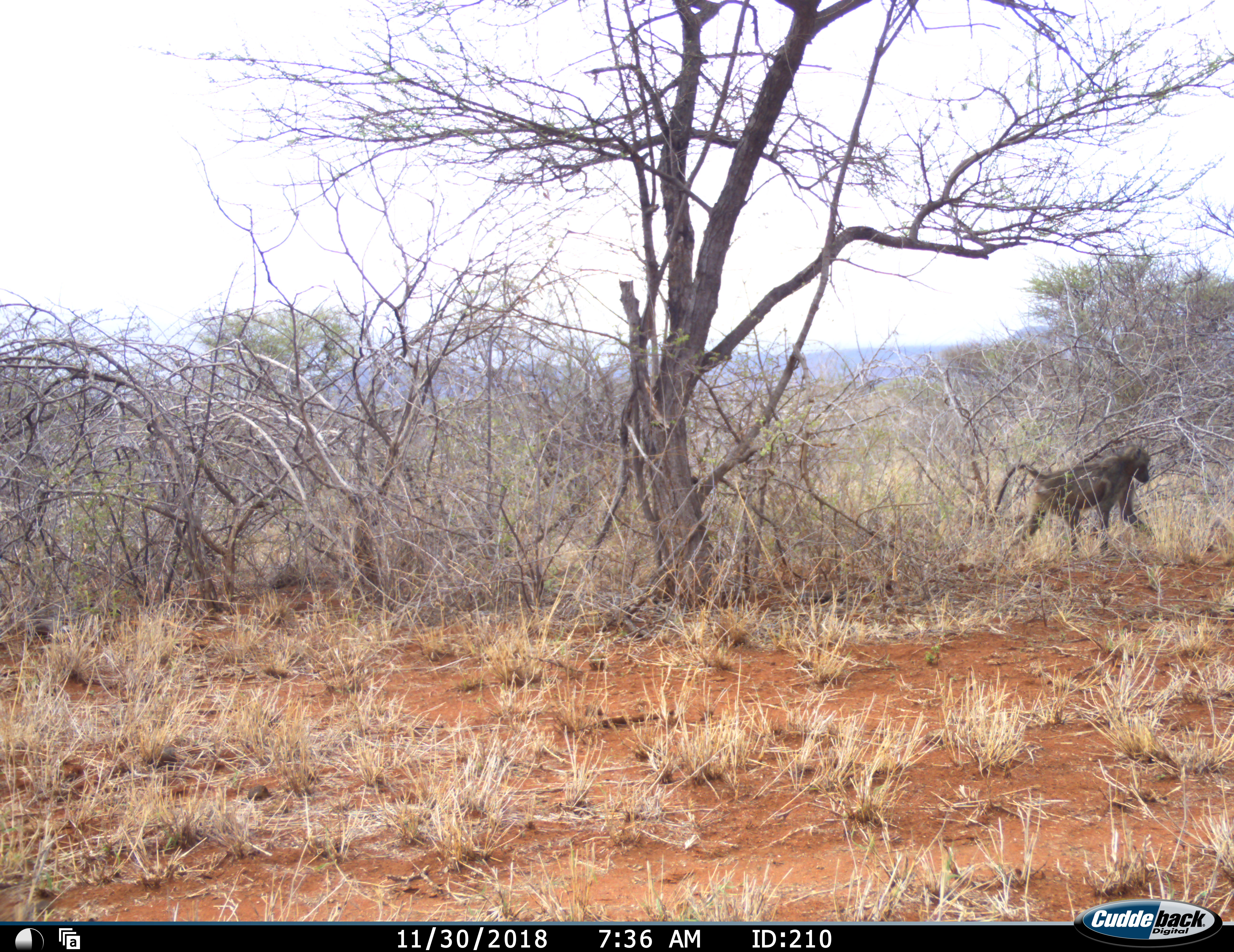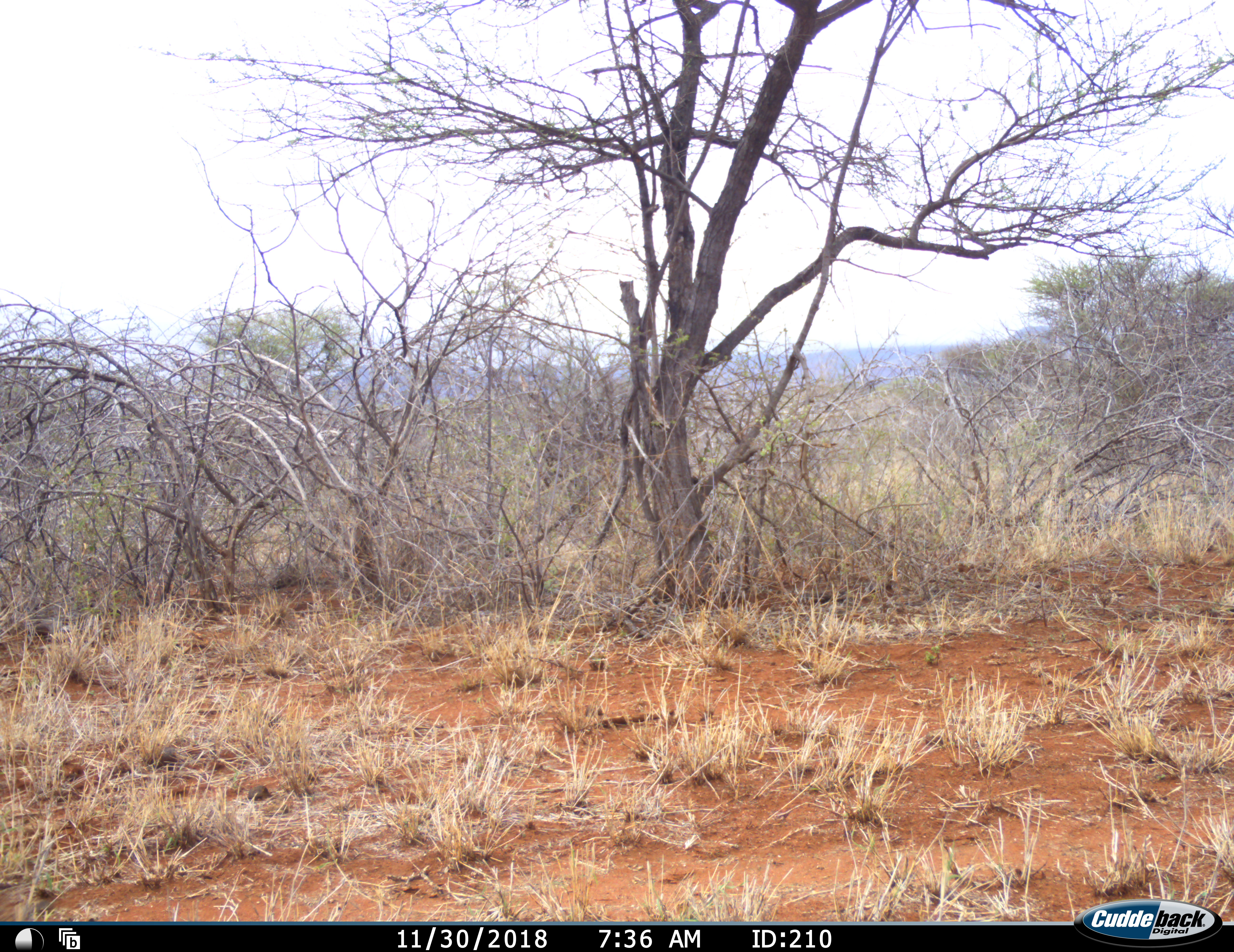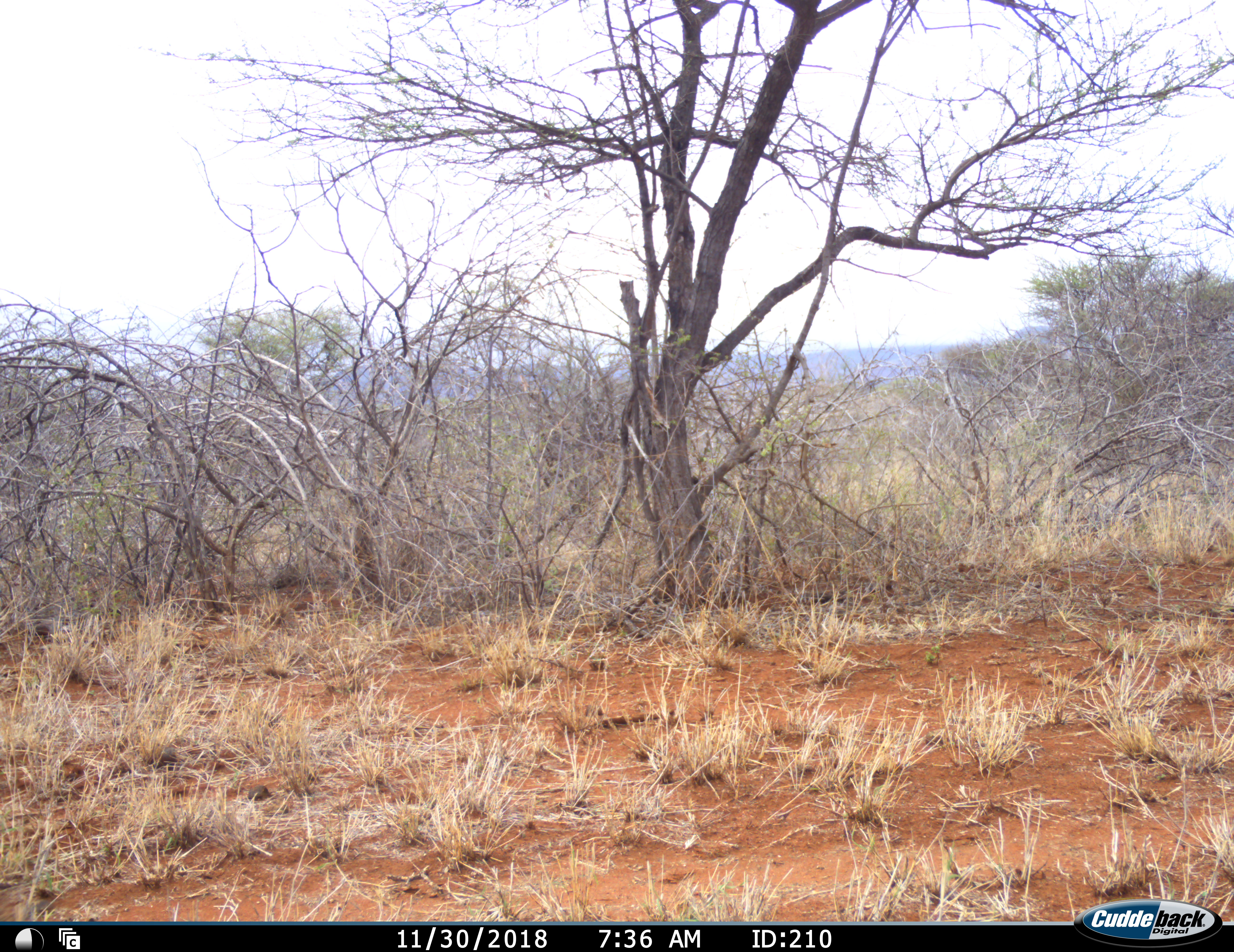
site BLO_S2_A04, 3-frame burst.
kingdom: Animalia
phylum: Chordata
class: Mammalia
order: Primates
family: Cercopithecidae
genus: Papio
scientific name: Papio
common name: baboon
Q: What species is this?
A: Baboon (Papio).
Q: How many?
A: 1.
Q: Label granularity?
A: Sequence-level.